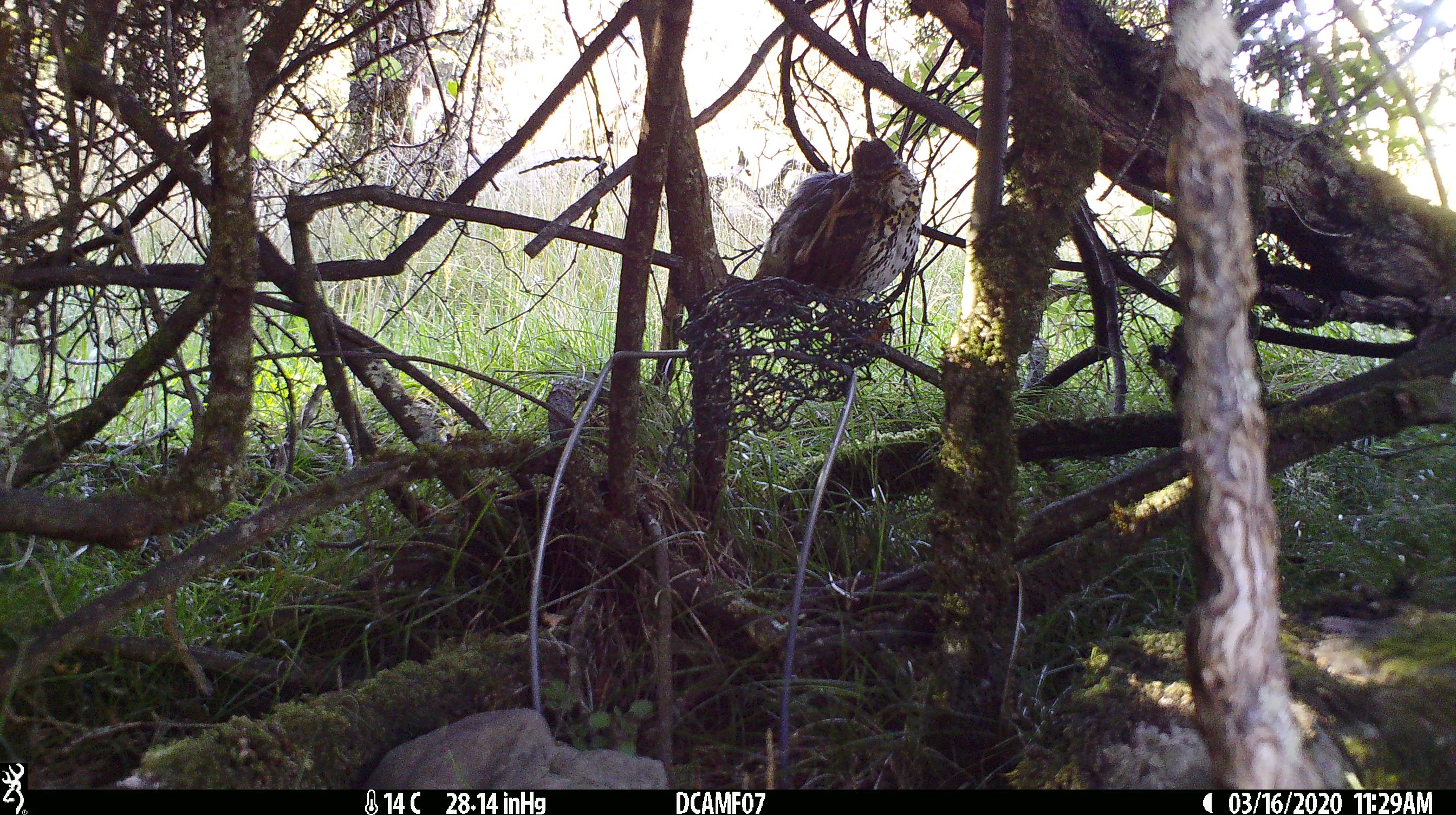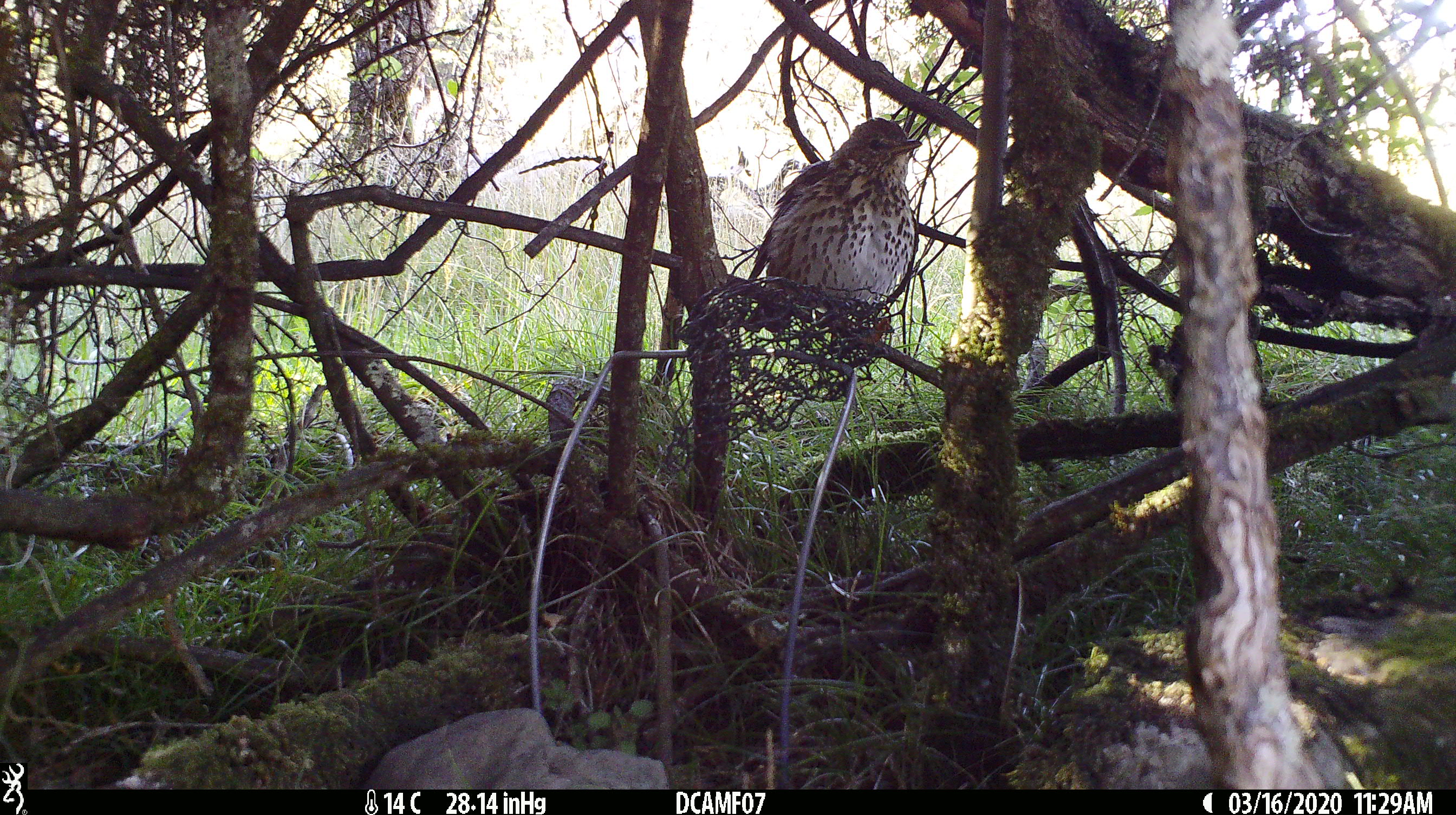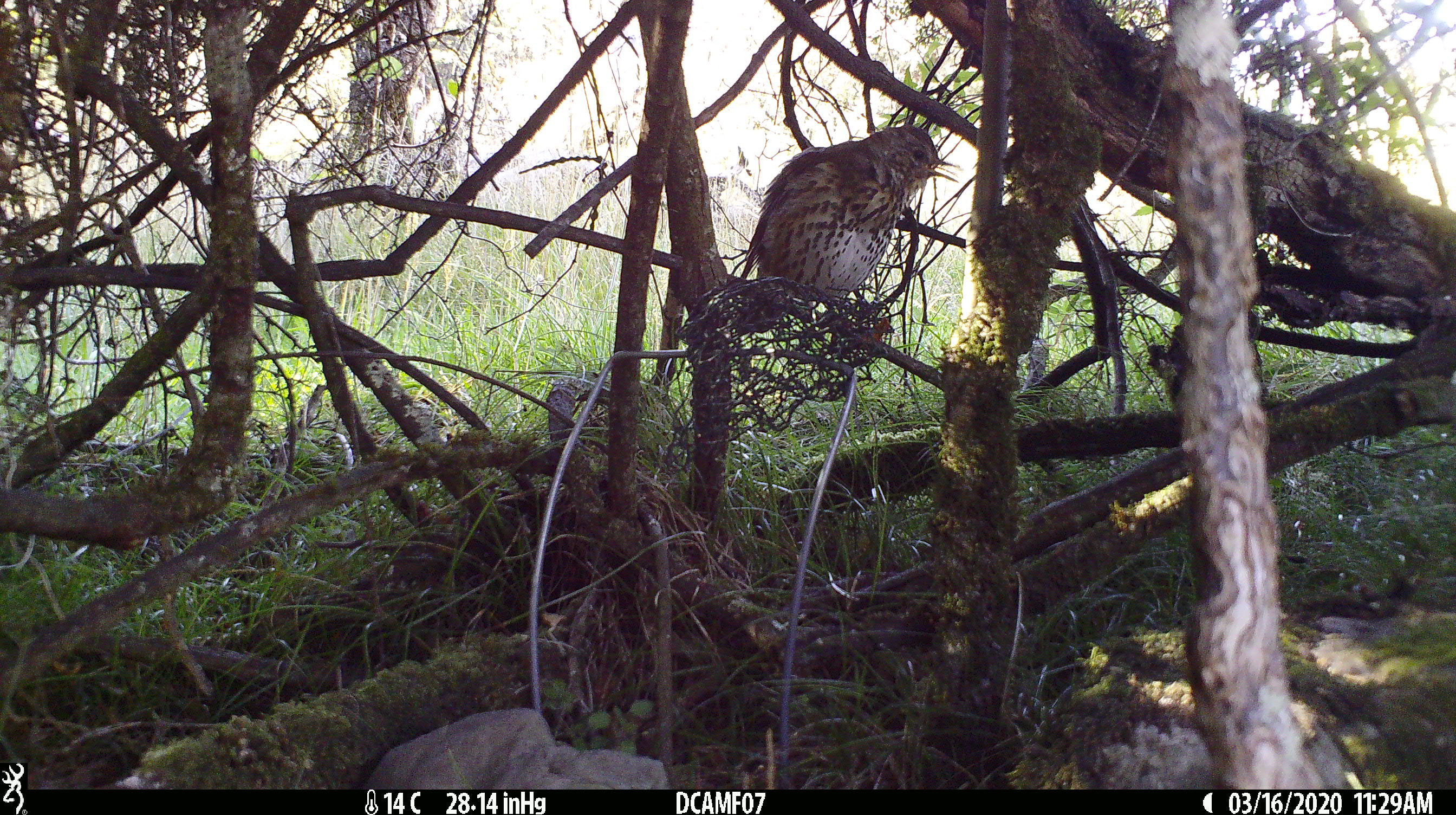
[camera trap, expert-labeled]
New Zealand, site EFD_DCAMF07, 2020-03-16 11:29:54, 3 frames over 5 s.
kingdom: Animalia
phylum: Chordata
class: Aves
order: Passeriformes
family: Turdidae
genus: Turdus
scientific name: Turdus philomelos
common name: song thrush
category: thrush